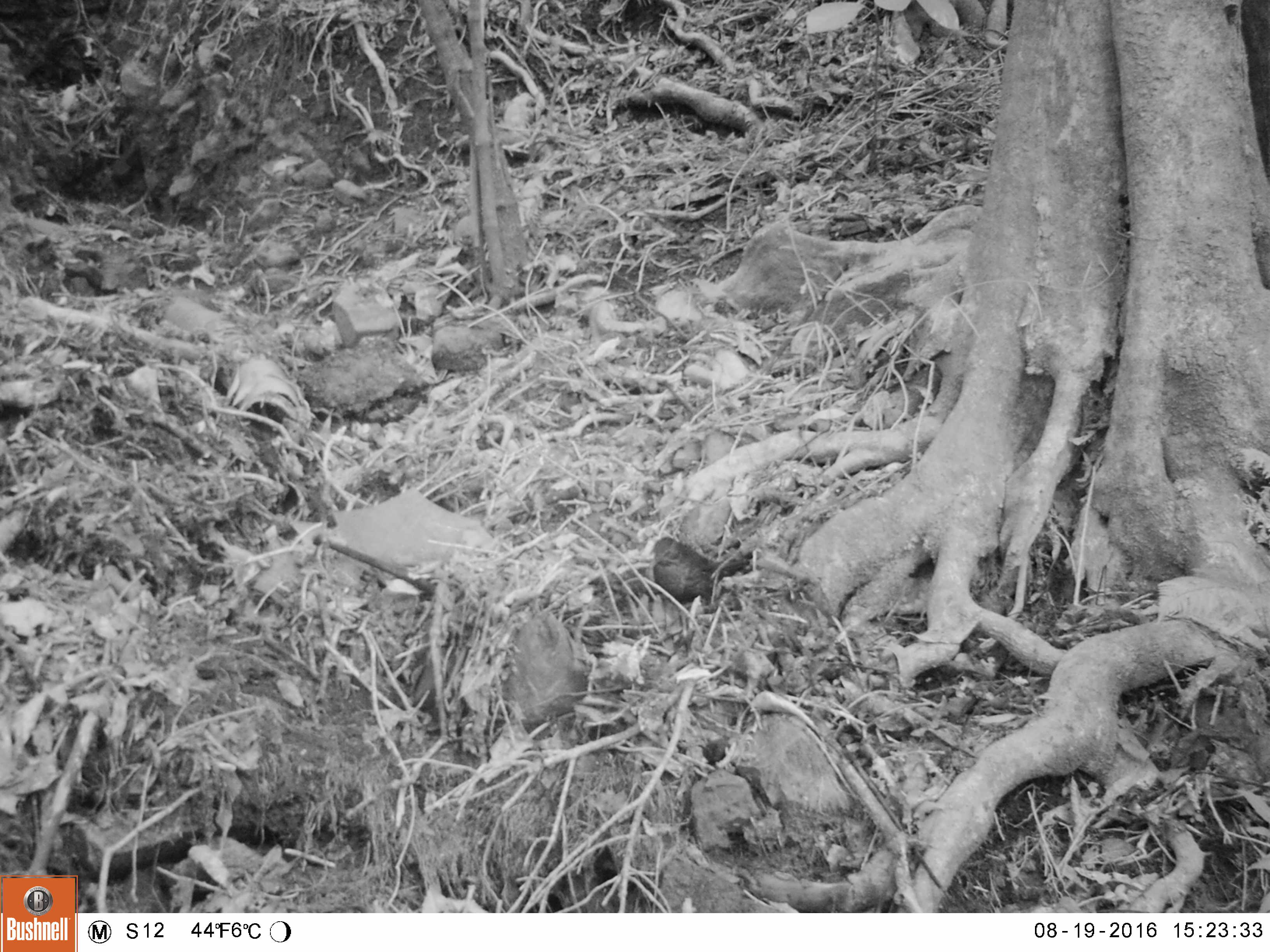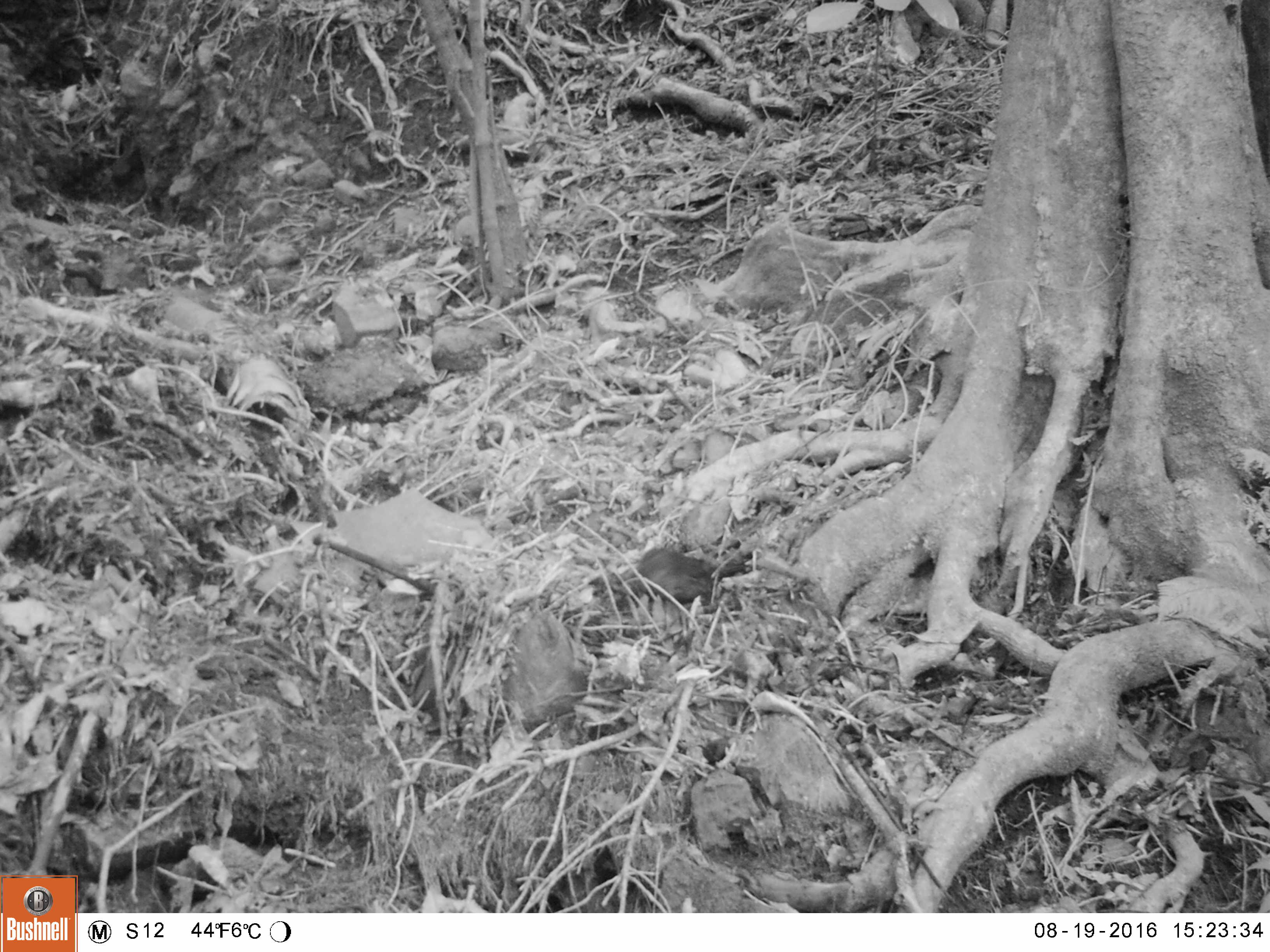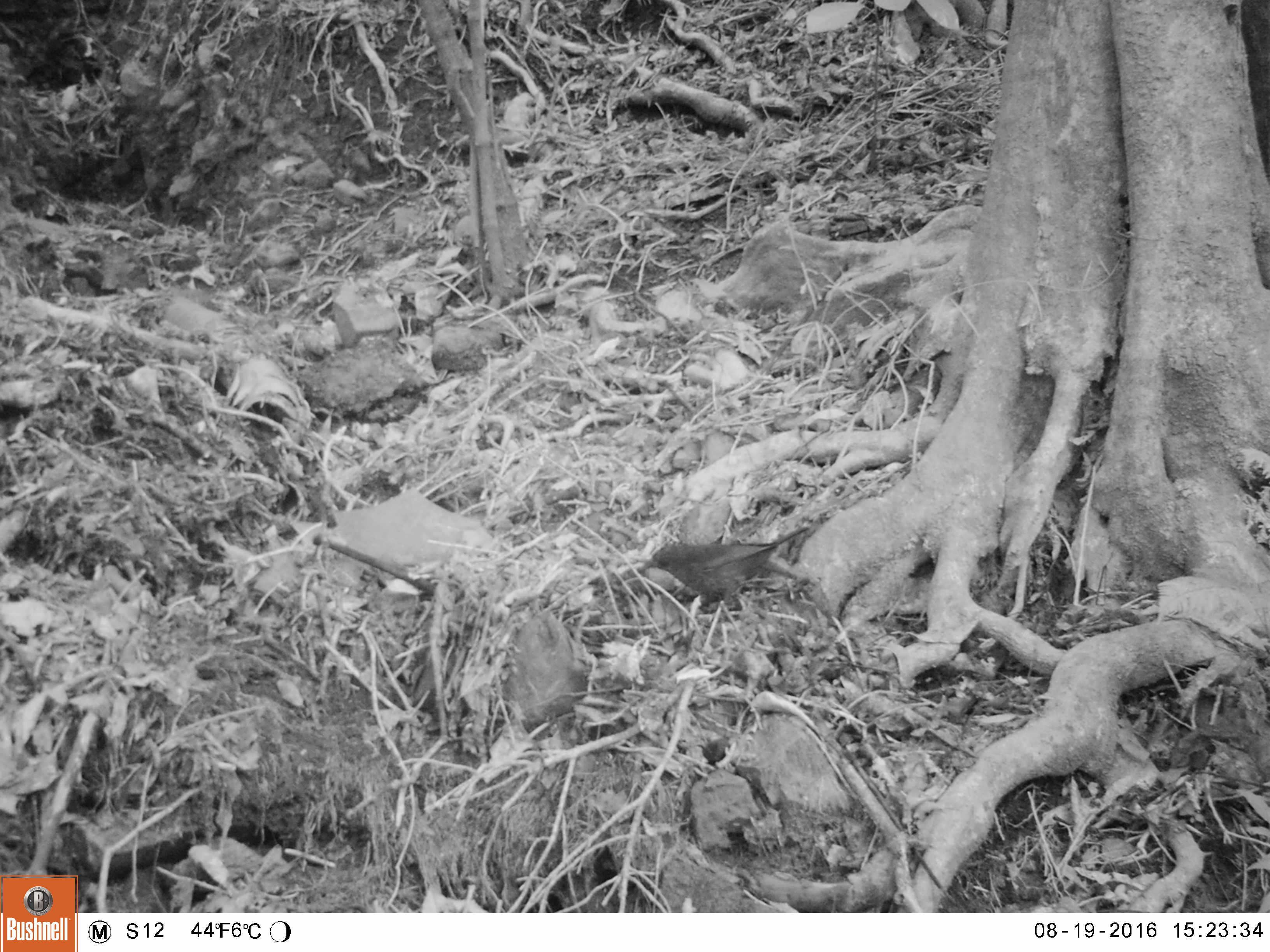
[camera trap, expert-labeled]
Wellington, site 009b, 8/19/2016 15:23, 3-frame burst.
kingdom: Animalia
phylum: Chordata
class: Aves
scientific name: Aves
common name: bird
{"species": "bird (Aves)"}